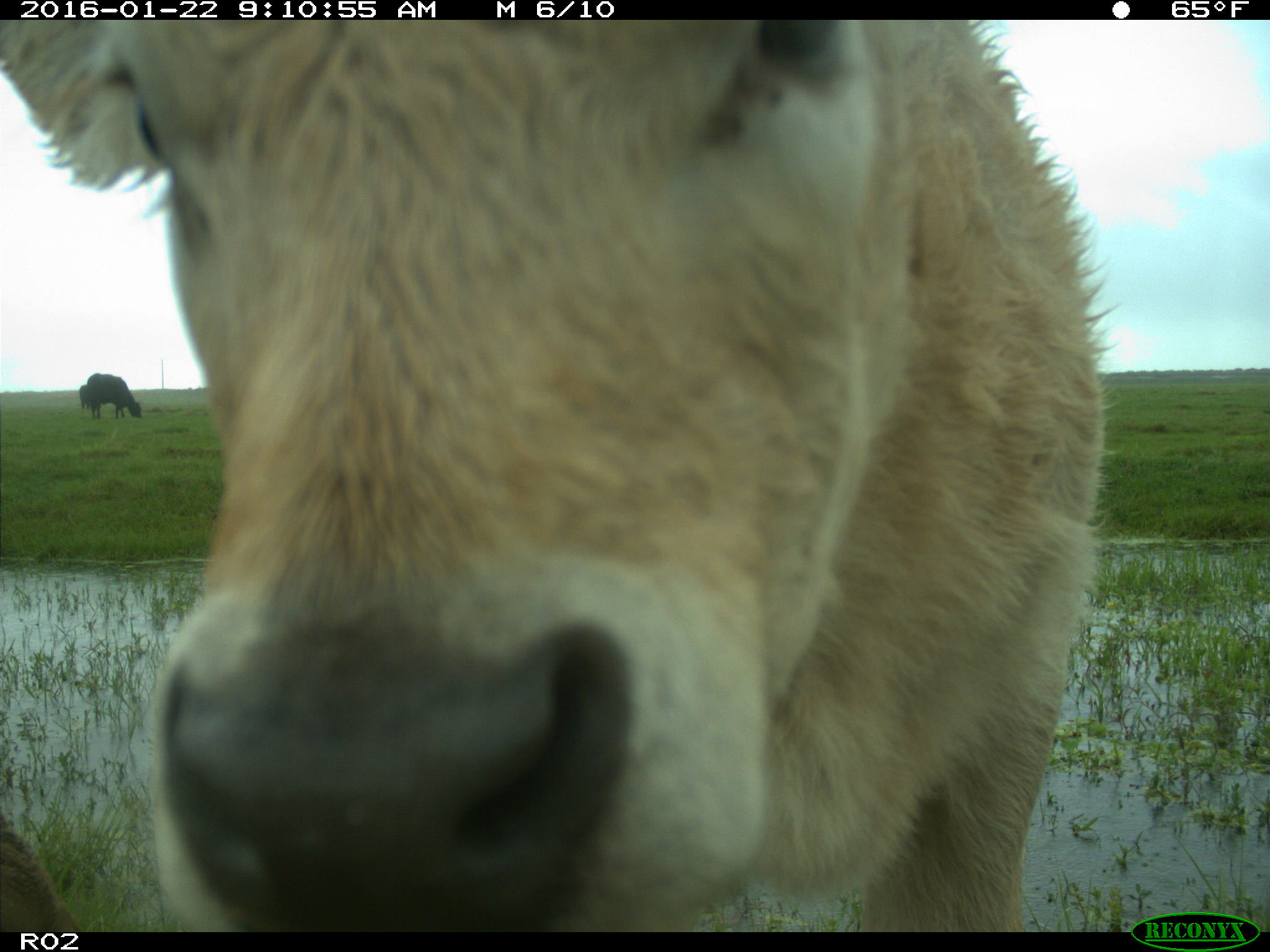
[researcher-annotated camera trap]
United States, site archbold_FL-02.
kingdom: Animalia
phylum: Chordata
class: Mammalia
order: Artiodactyla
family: Bovidae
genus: Bos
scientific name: Bos taurus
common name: domestic cow